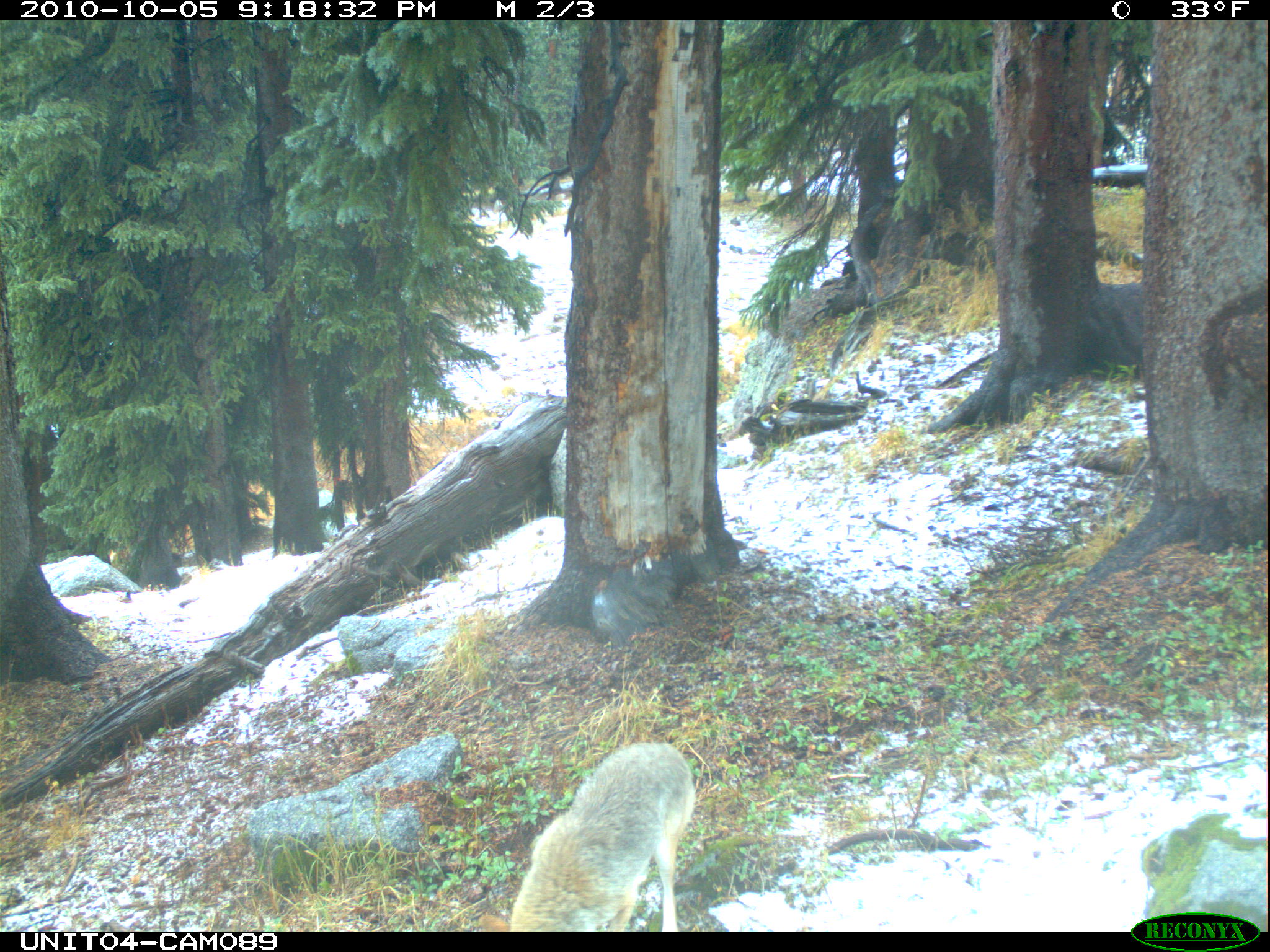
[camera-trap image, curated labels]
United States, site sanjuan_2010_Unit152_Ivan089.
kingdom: Animalia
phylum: Chordata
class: Mammalia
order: Carnivora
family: Canidae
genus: Canis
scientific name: Canis latrans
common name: coyote